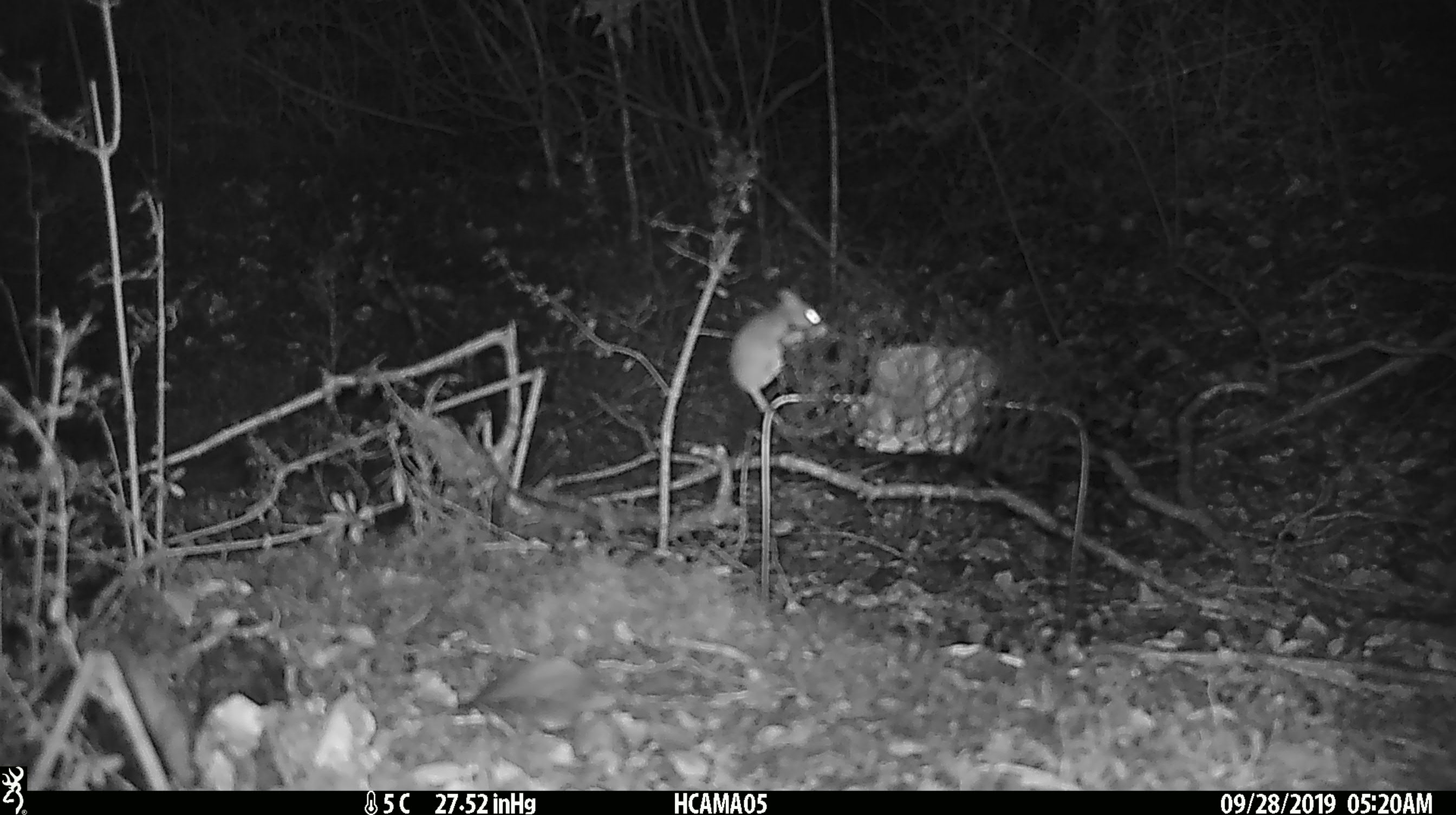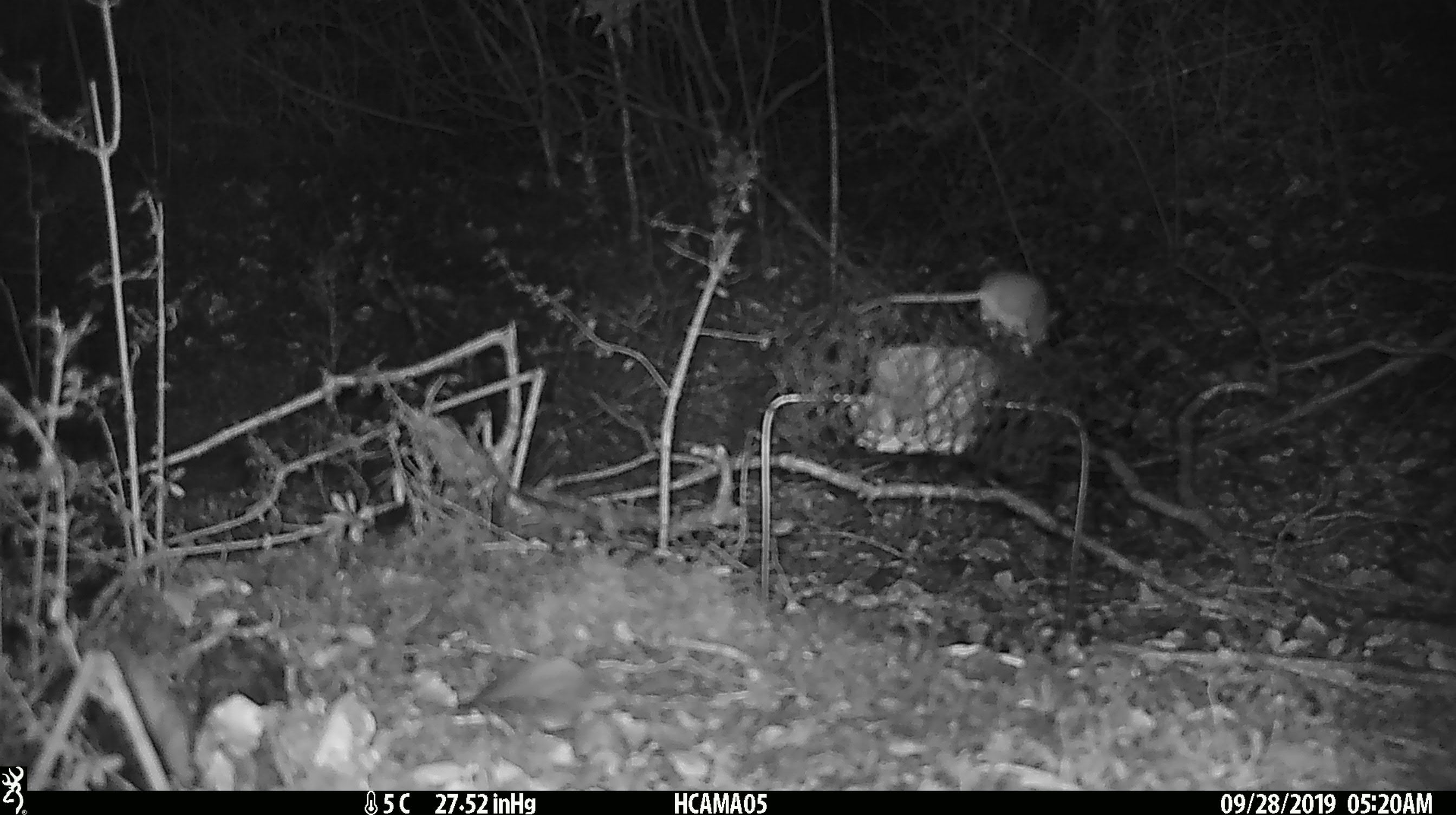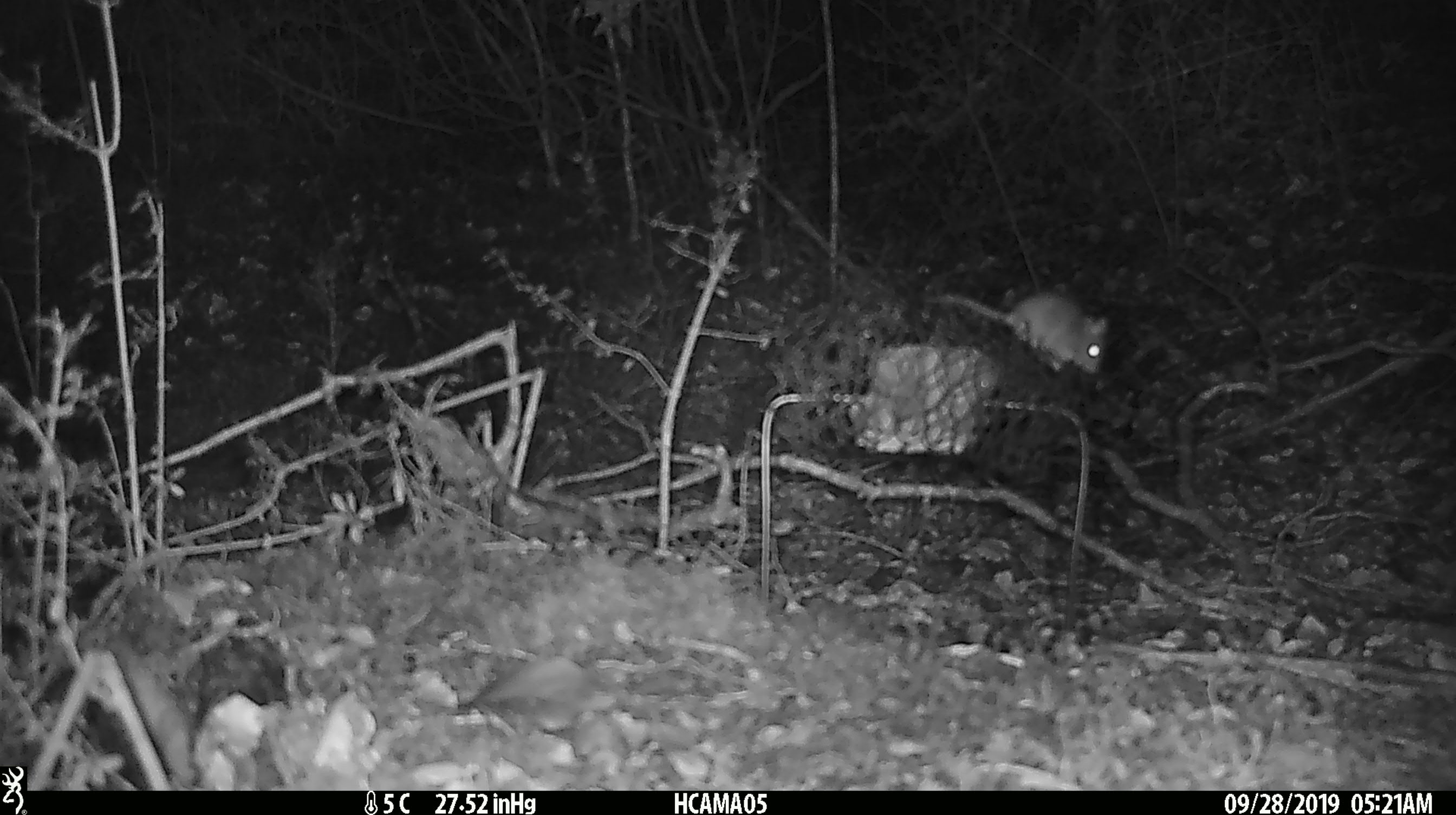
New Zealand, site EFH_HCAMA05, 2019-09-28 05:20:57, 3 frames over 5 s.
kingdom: Animalia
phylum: Chordata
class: Mammalia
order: Rodentia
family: Muridae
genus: Mus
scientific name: Mus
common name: mouse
Mouse (Mus).